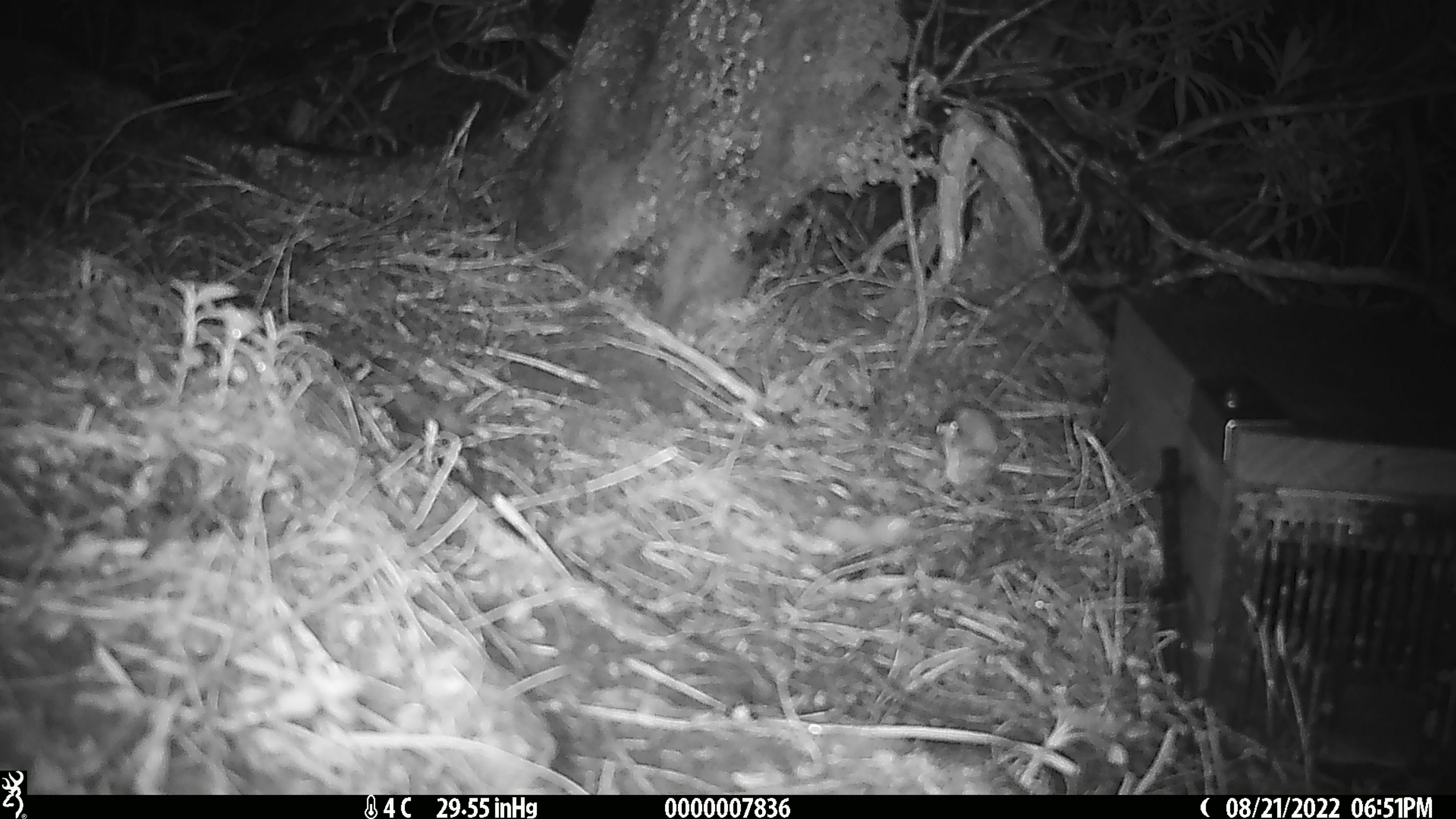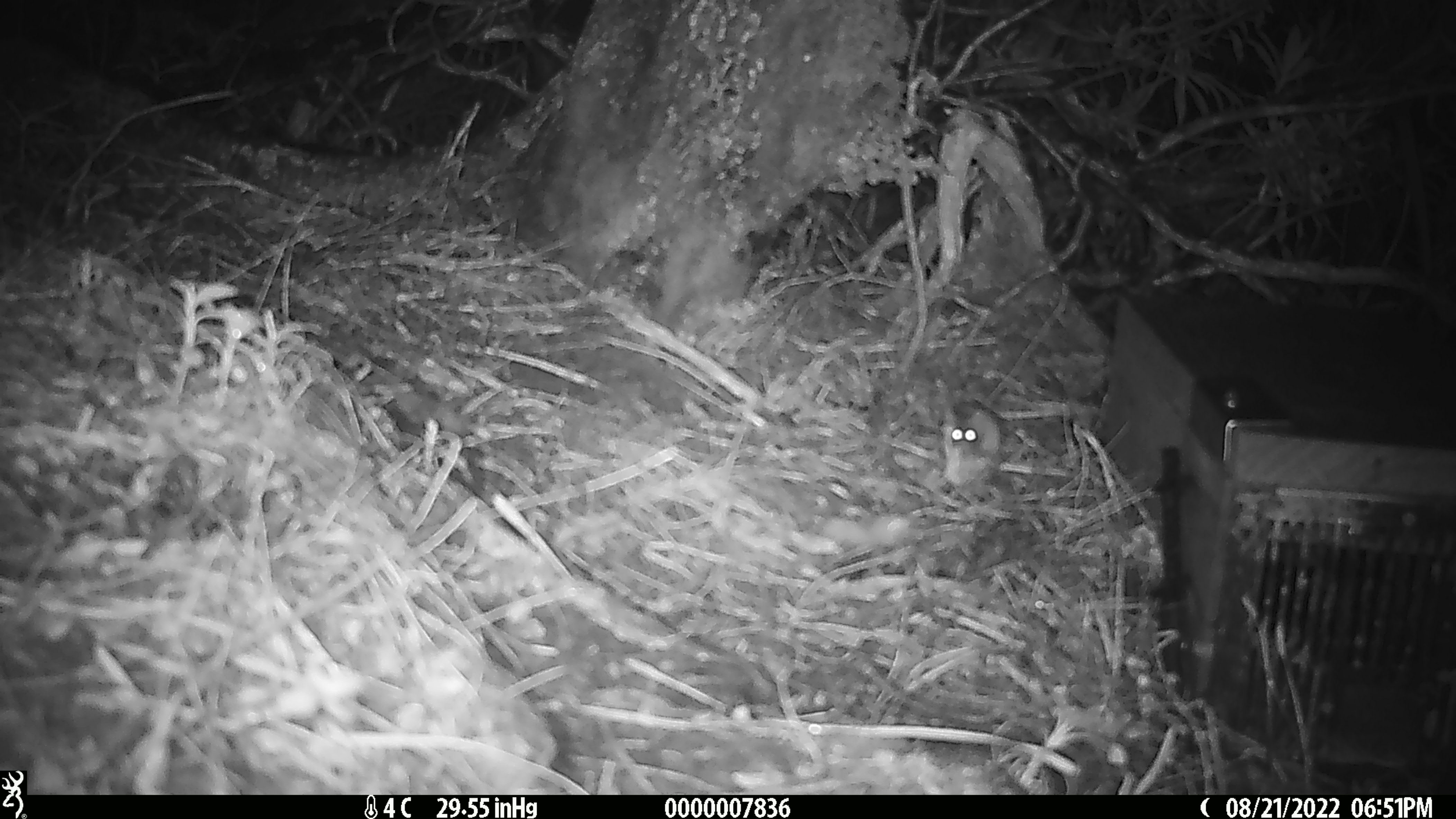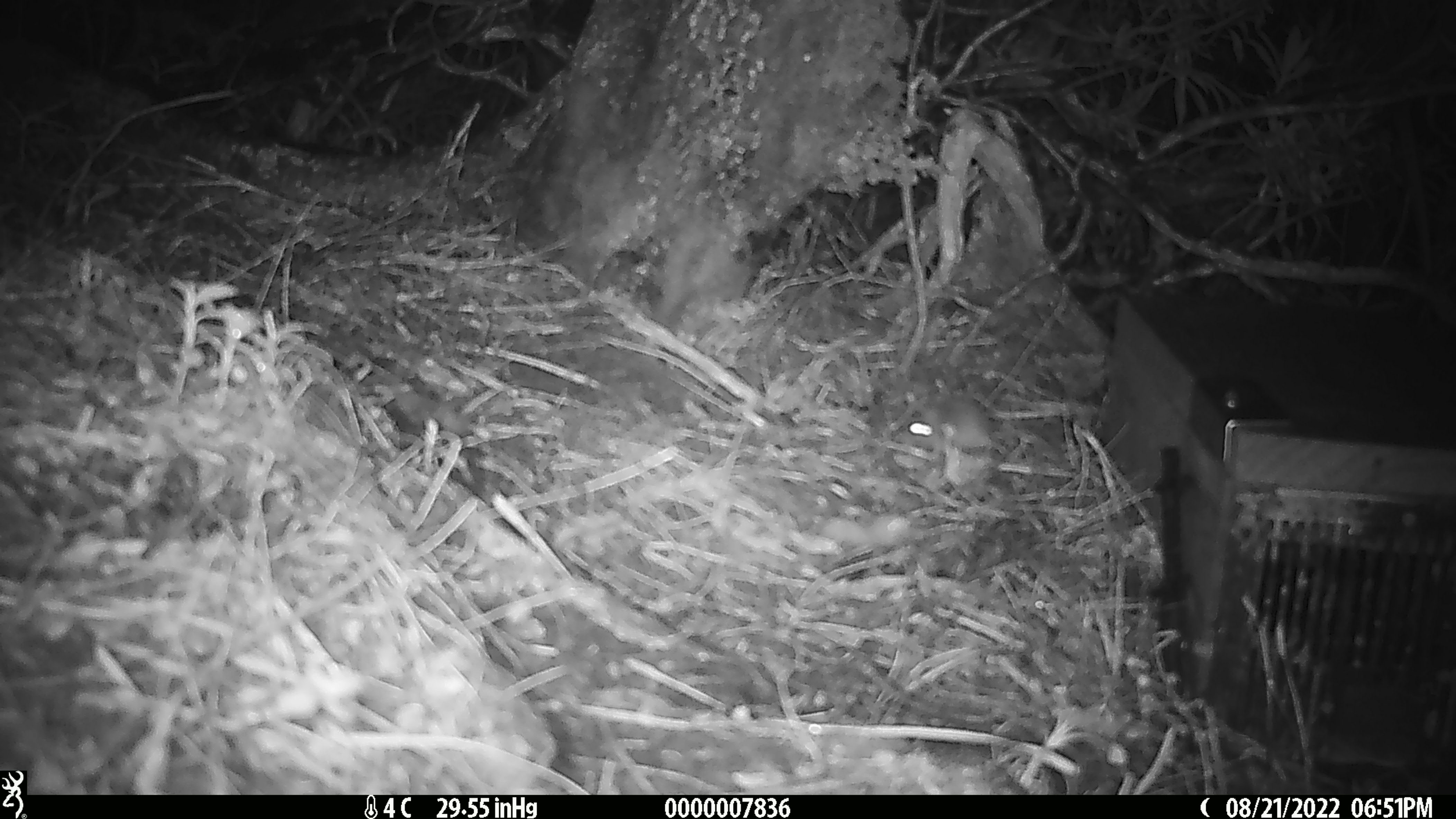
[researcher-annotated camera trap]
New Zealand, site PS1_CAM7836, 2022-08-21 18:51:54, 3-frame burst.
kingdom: Animalia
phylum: Chordata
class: Mammalia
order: Rodentia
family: Muridae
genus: Mus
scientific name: Mus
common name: mouse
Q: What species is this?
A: Mouse (Mus).